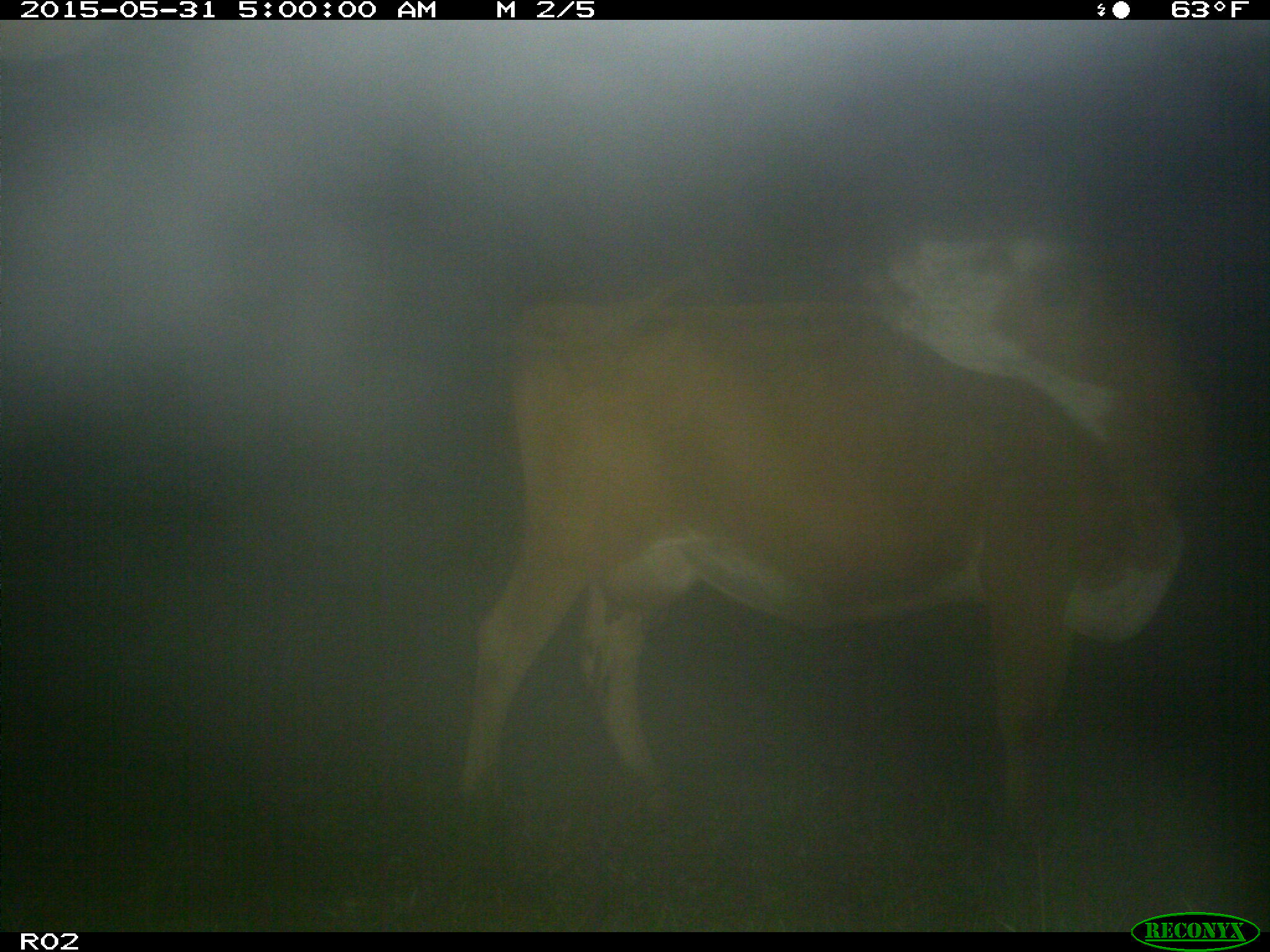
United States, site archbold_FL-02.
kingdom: Animalia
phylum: Chordata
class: Mammalia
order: Artiodactyla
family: Bovidae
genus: Bos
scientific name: Bos taurus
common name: domestic cow